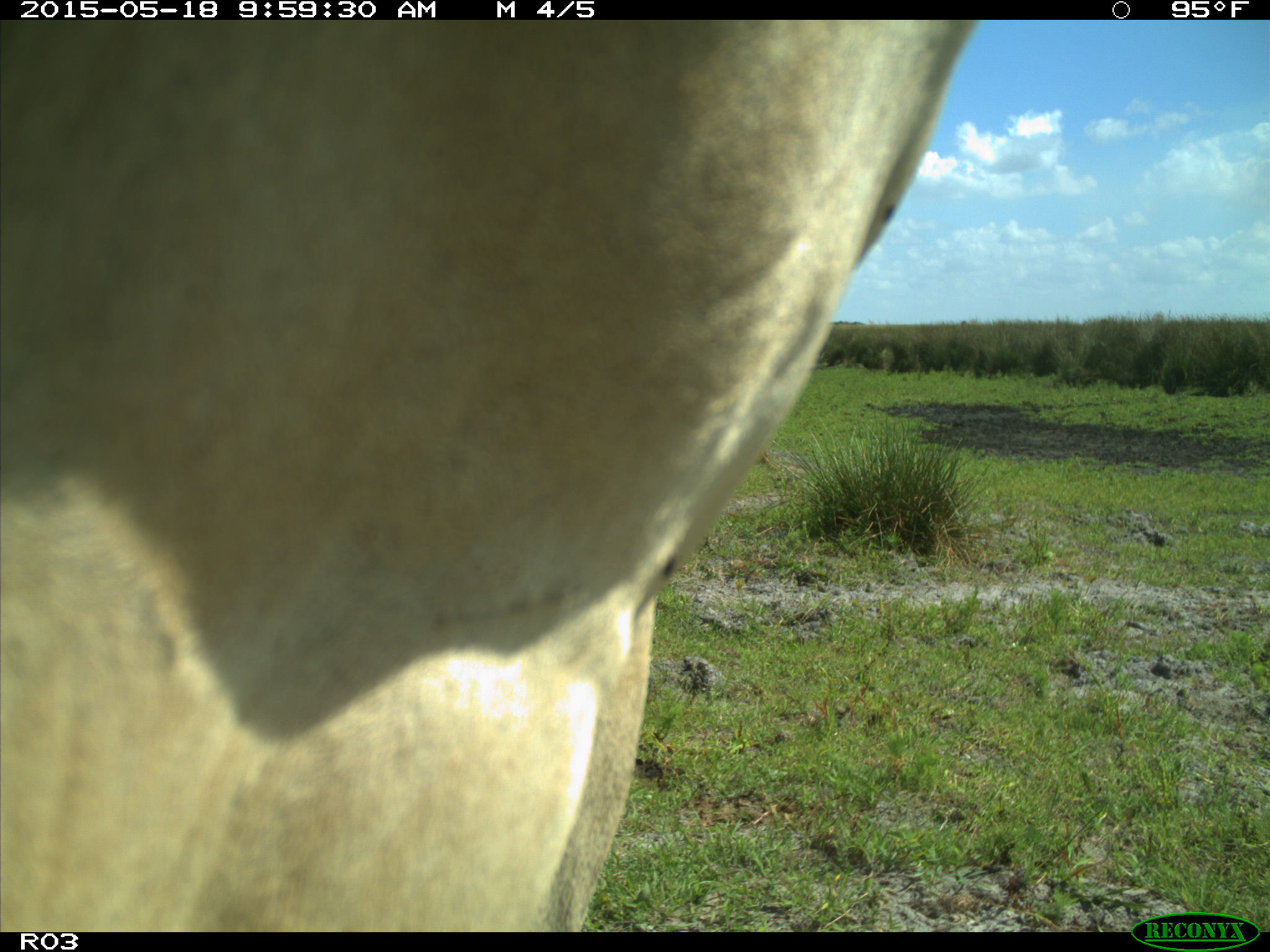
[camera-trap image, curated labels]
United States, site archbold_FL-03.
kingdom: Animalia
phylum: Chordata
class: Mammalia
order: Artiodactyla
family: Bovidae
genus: Bos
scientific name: Bos taurus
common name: domestic cow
Bos taurus (domestic cow).